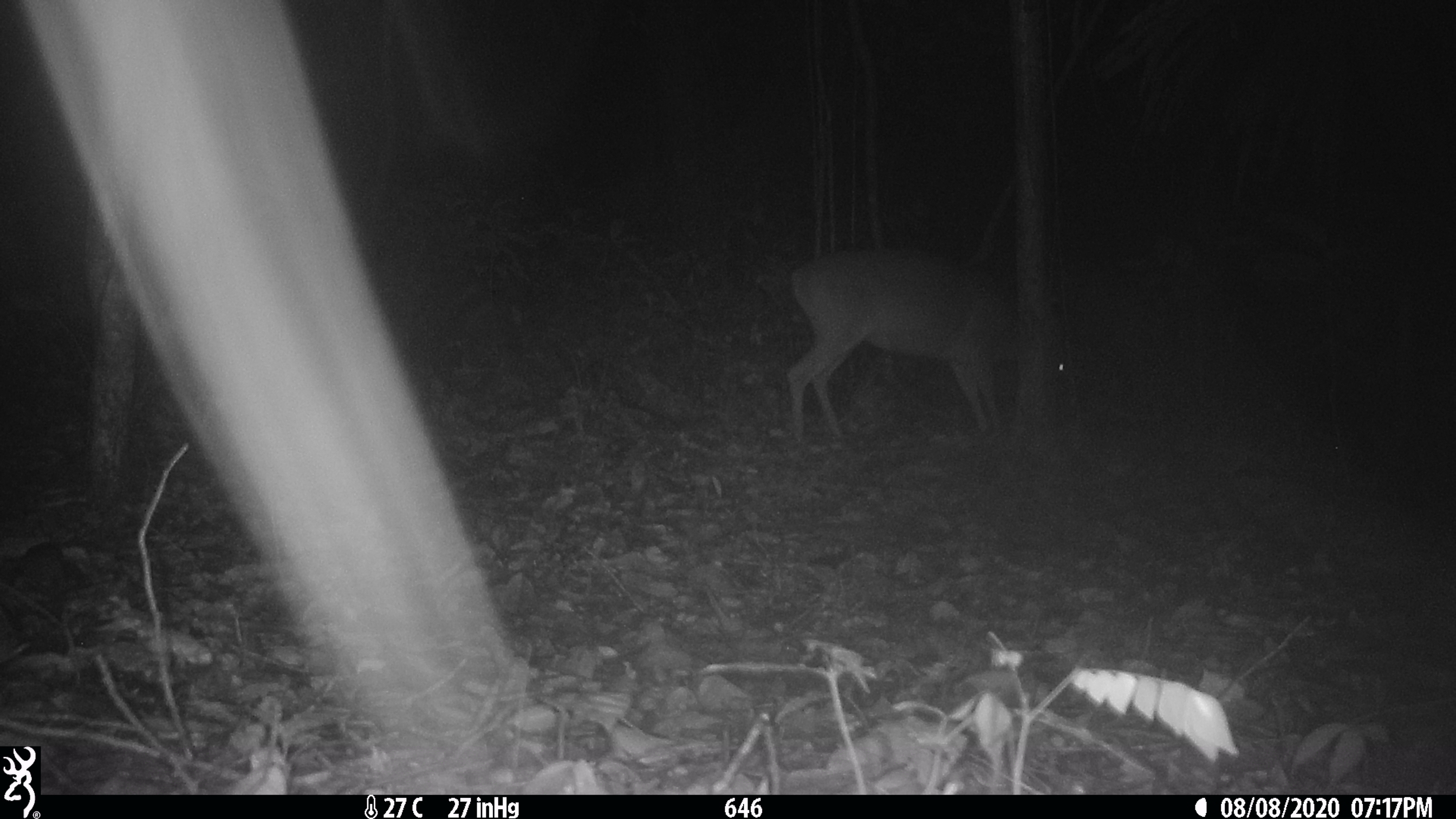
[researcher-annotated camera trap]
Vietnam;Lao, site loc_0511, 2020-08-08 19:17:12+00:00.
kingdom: Animalia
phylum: Chordata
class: Mammalia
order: Artiodactyla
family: Cervidae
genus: Muntiacus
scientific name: Muntiacus vuquangensis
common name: large-antlered muntjac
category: large antlered muntjac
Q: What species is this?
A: Large antlered muntjac (large-antlered muntjac) (Muntiacus vuquangensis).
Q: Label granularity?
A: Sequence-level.